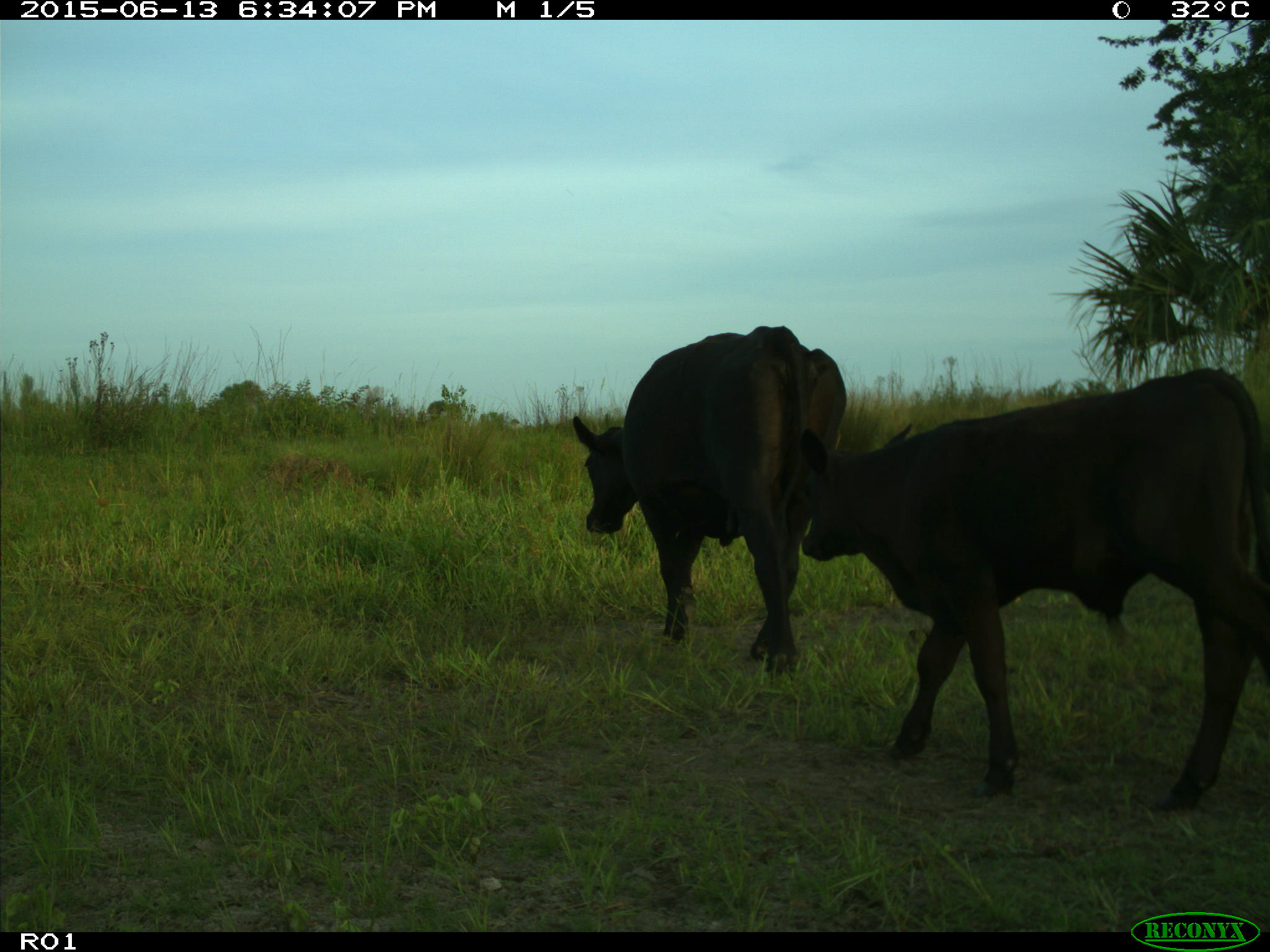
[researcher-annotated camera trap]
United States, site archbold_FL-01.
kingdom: Animalia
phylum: Chordata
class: Mammalia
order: Artiodactyla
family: Bovidae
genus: Bos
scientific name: Bos taurus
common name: domestic cow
Bos taurus (domestic cow).